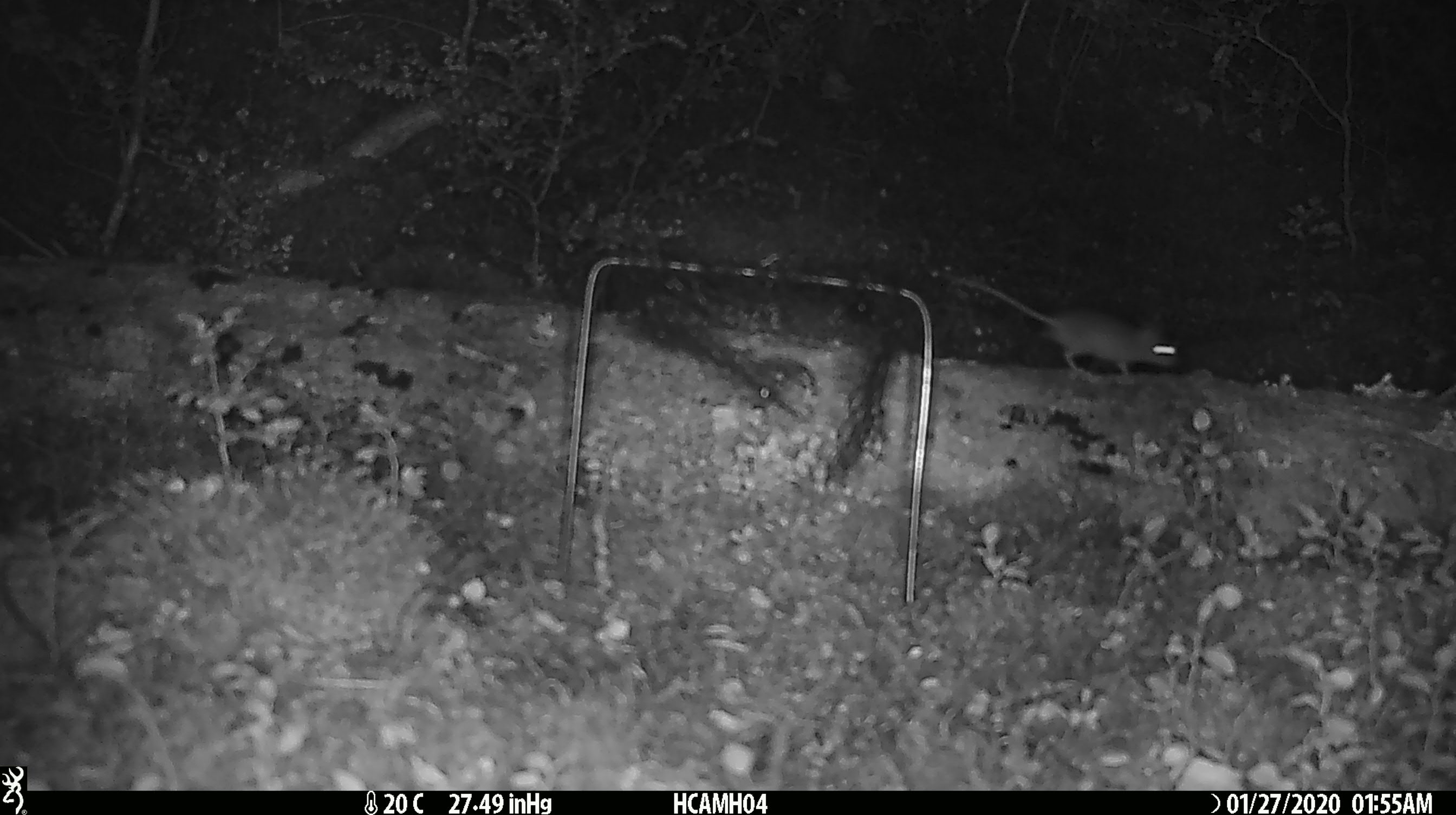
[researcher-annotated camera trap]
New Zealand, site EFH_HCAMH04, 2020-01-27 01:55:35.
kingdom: Animalia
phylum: Chordata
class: Mammalia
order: Rodentia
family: Muridae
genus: Mus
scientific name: Mus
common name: mouse